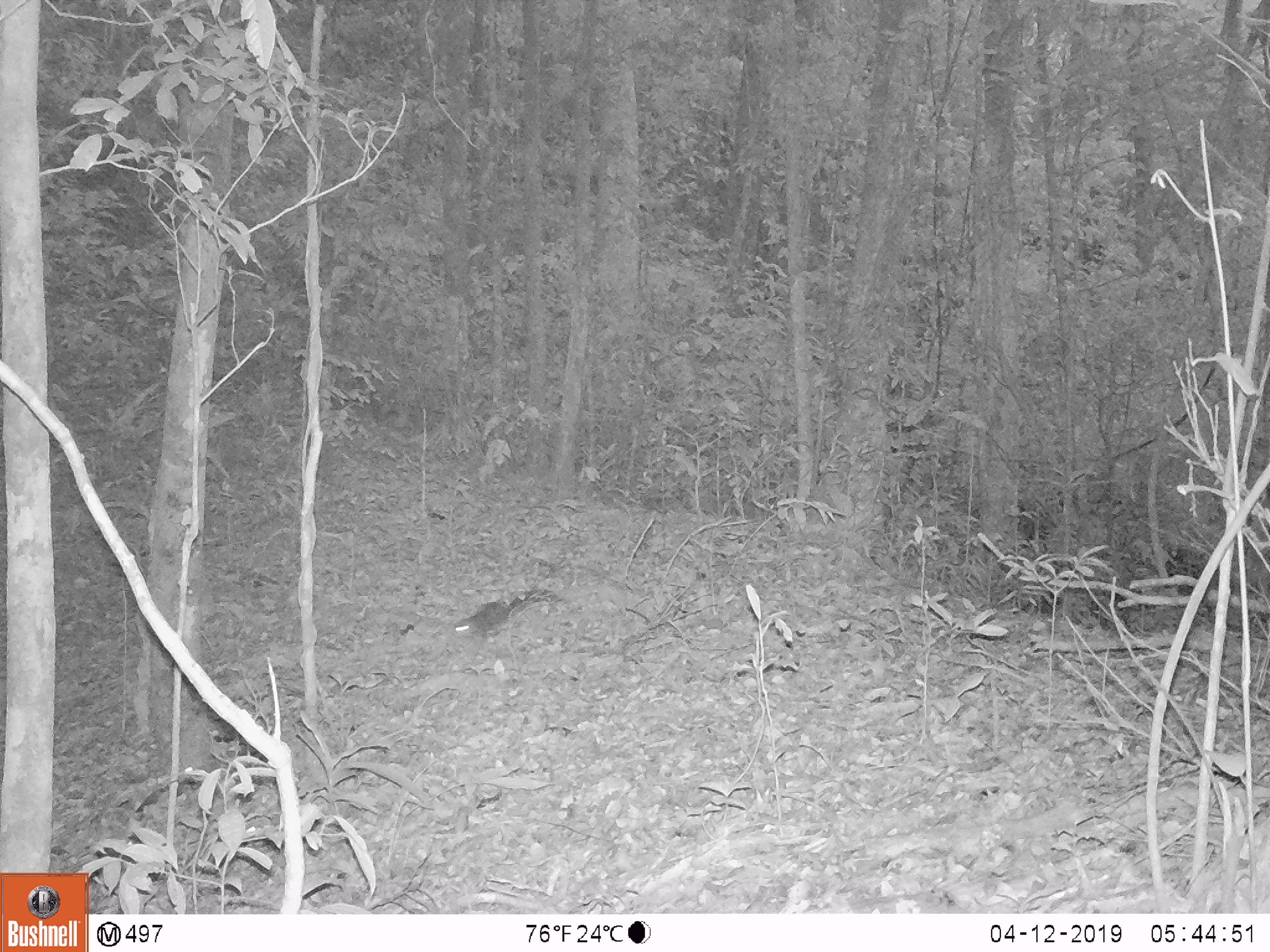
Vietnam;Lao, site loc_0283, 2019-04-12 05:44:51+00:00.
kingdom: Animalia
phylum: Chordata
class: Mammalia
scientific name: Mammalia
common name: mammal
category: unidentified small mammal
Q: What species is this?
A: Unidentified small mammal (mammal) (Mammalia).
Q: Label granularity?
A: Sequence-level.